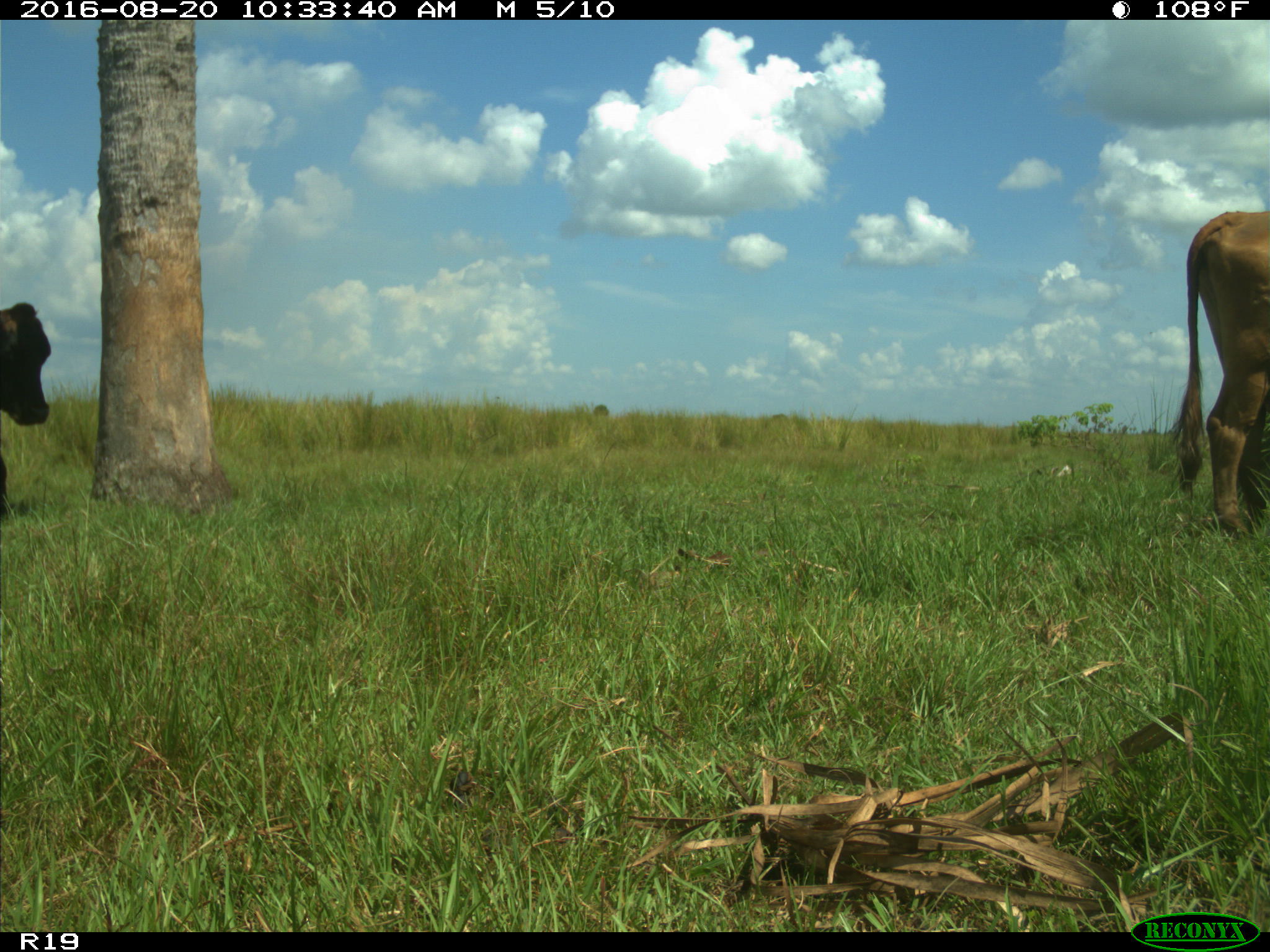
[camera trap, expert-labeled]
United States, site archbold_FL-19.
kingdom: Animalia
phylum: Chordata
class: Mammalia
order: Artiodactyla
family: Bovidae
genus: Bos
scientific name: Bos taurus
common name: domestic cow